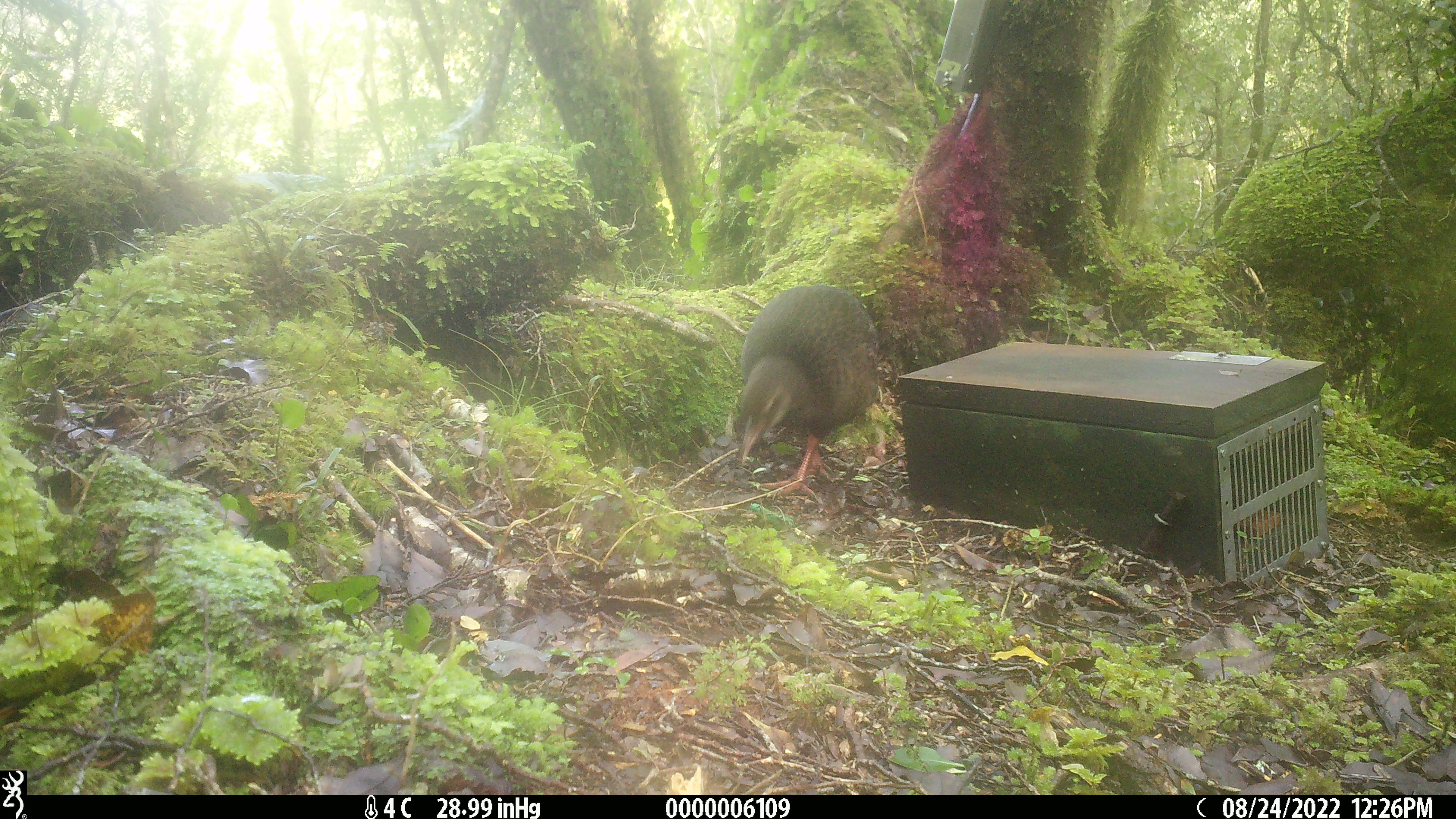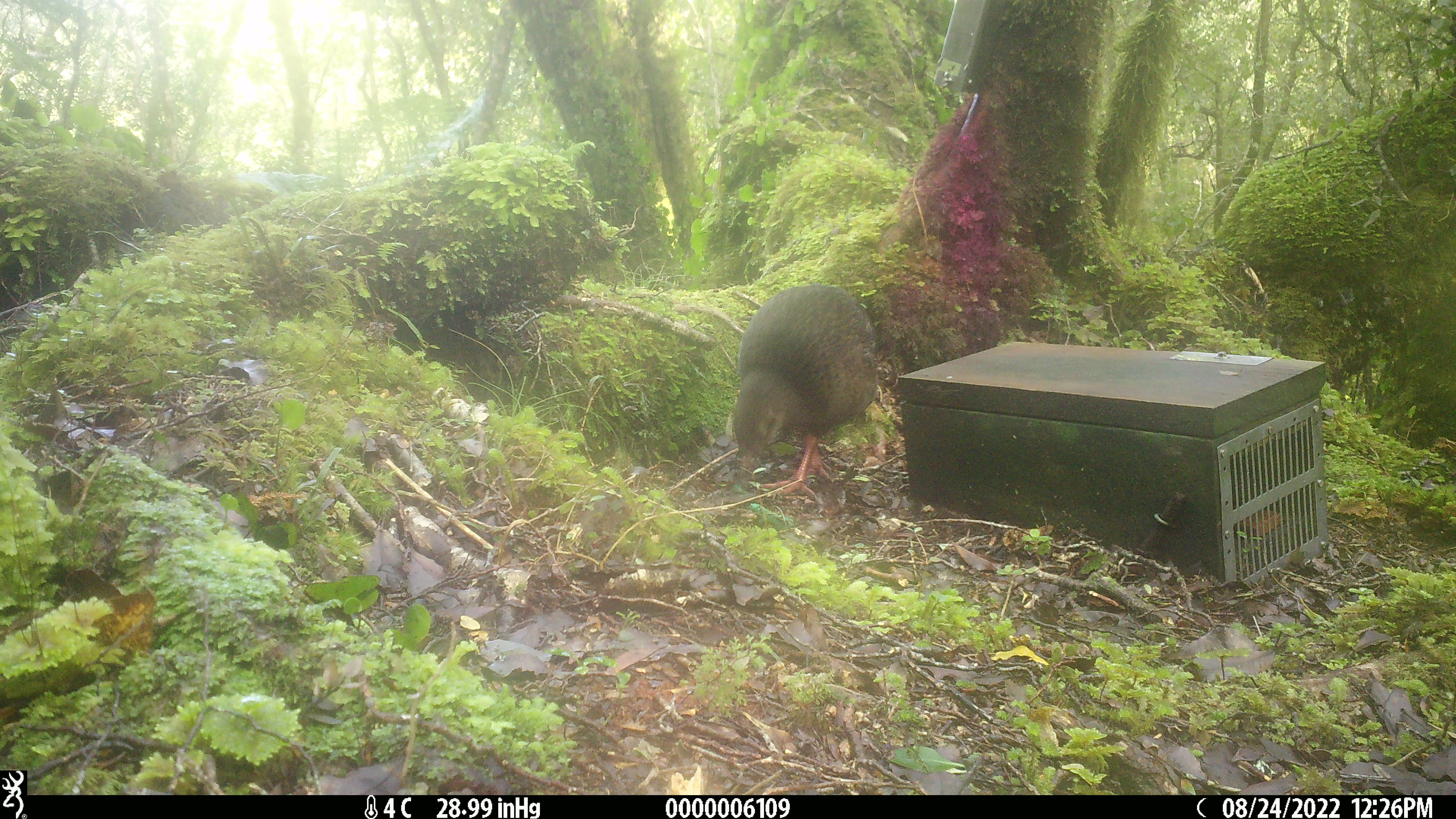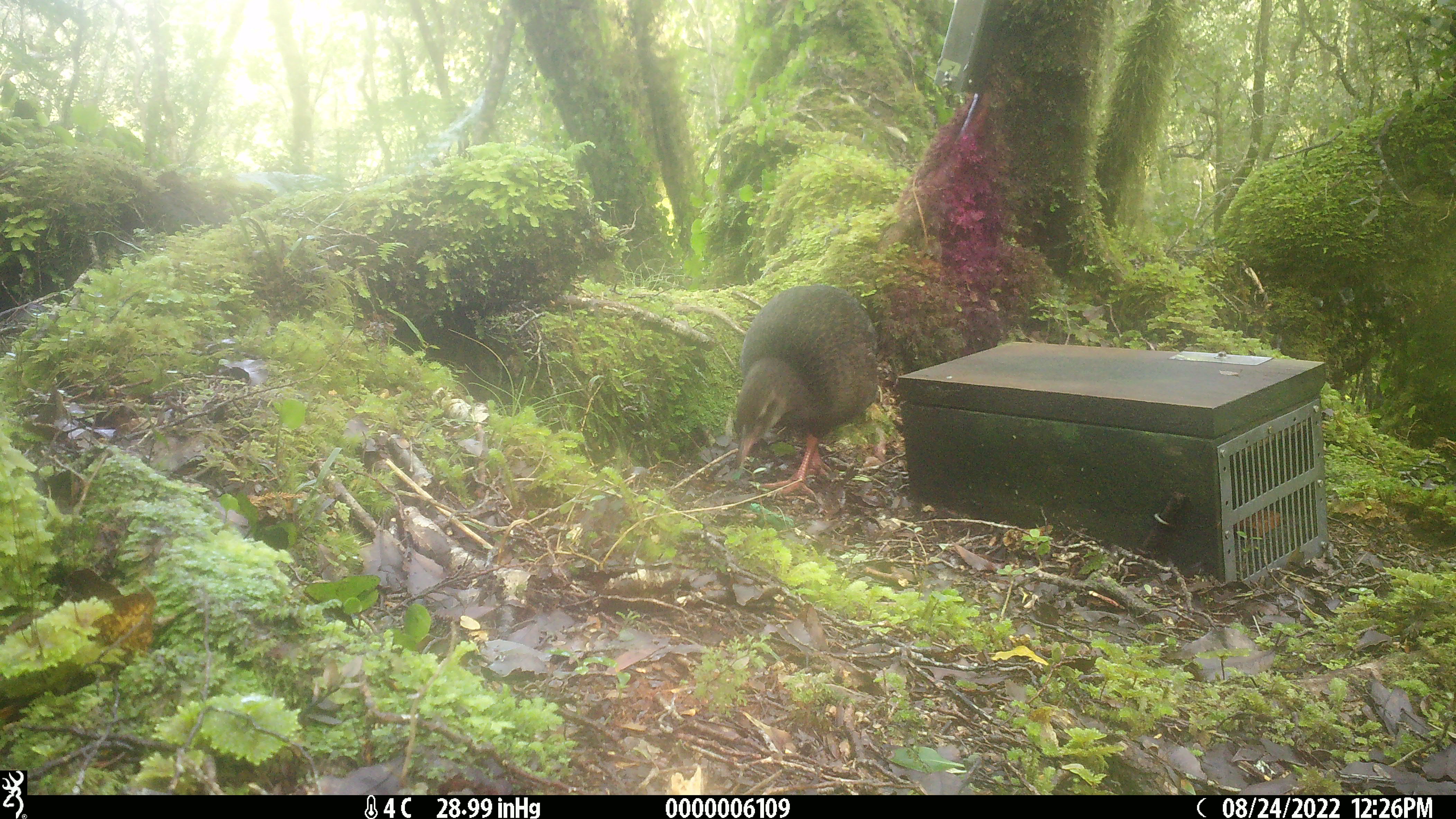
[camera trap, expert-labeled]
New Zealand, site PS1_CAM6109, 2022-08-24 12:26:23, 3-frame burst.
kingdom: Animalia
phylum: Chordata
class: Aves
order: Gruiformes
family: Rallidae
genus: Gallirallus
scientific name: Gallirallus australis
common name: weka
Weka (Gallirallus australis).